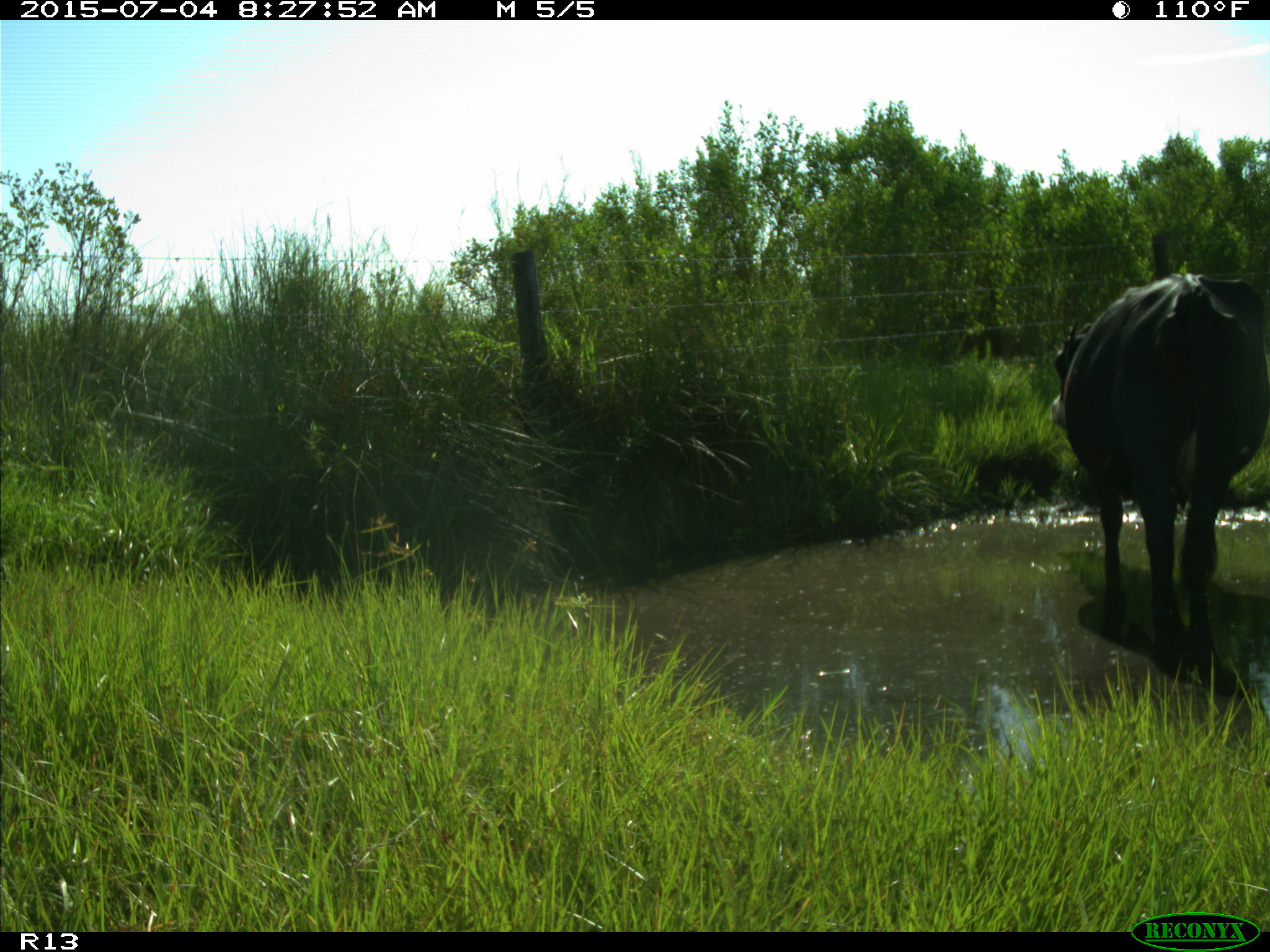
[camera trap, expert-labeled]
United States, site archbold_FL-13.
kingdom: Animalia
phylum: Chordata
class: Mammalia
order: Artiodactyla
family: Bovidae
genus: Bos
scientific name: Bos taurus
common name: domestic cow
Bos taurus (domestic cow).